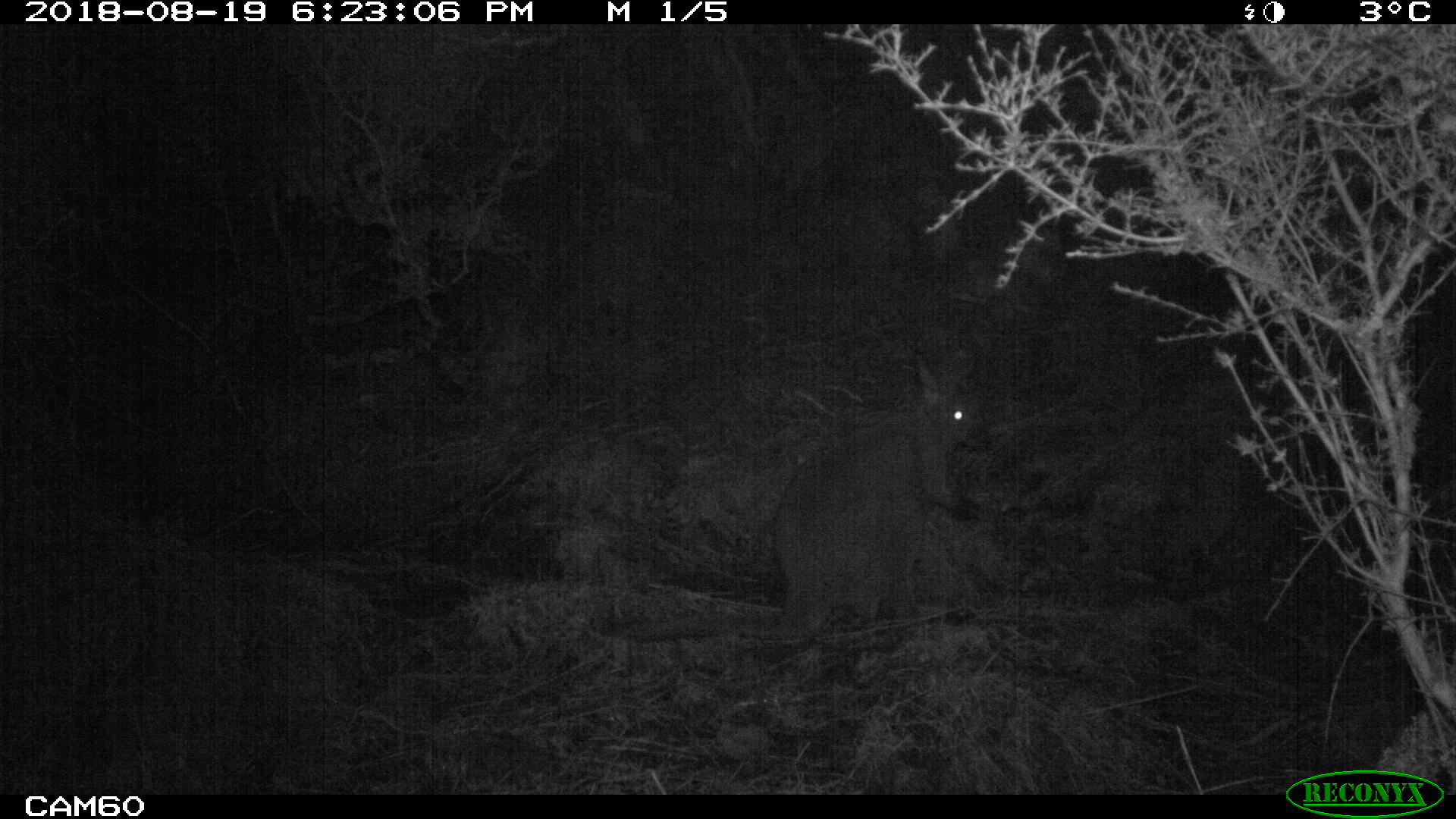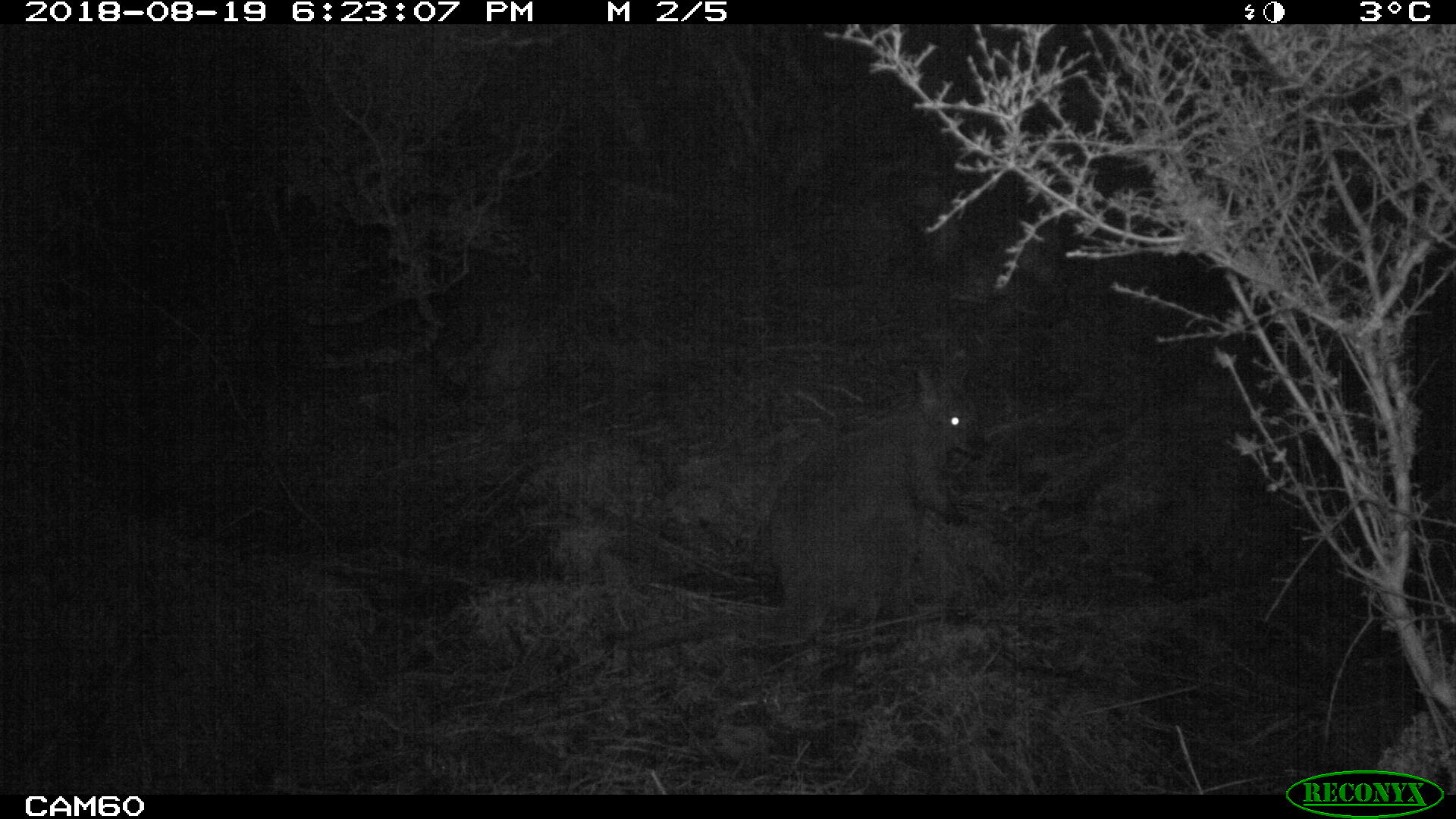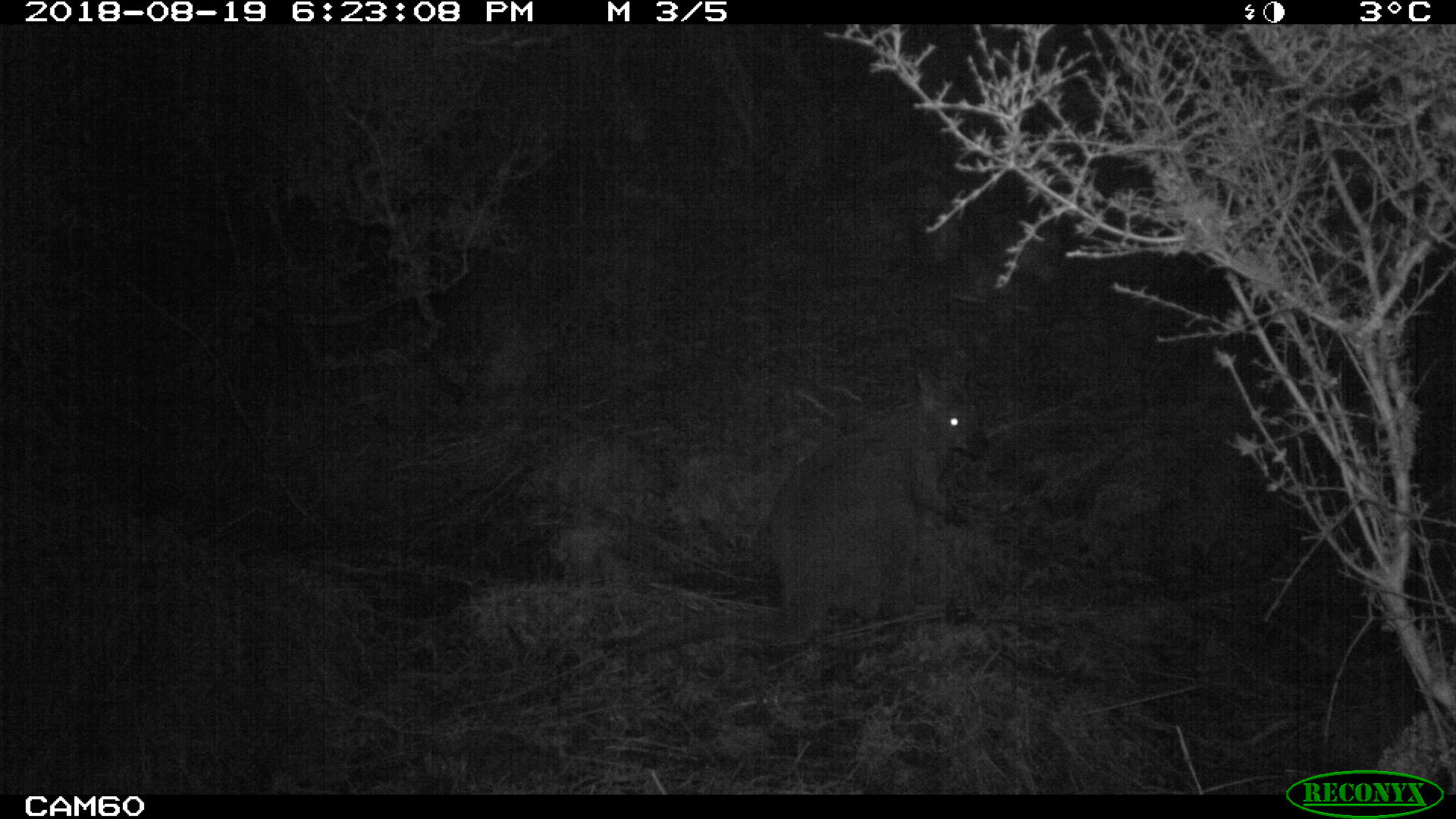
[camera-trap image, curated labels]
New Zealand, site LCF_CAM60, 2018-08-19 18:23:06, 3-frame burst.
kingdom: Animalia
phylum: Chordata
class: Mammalia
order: Diprotodontia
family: Macropodidae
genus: Notamacropus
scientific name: Notamacropus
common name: wallaby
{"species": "wallaby (Notamacropus)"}